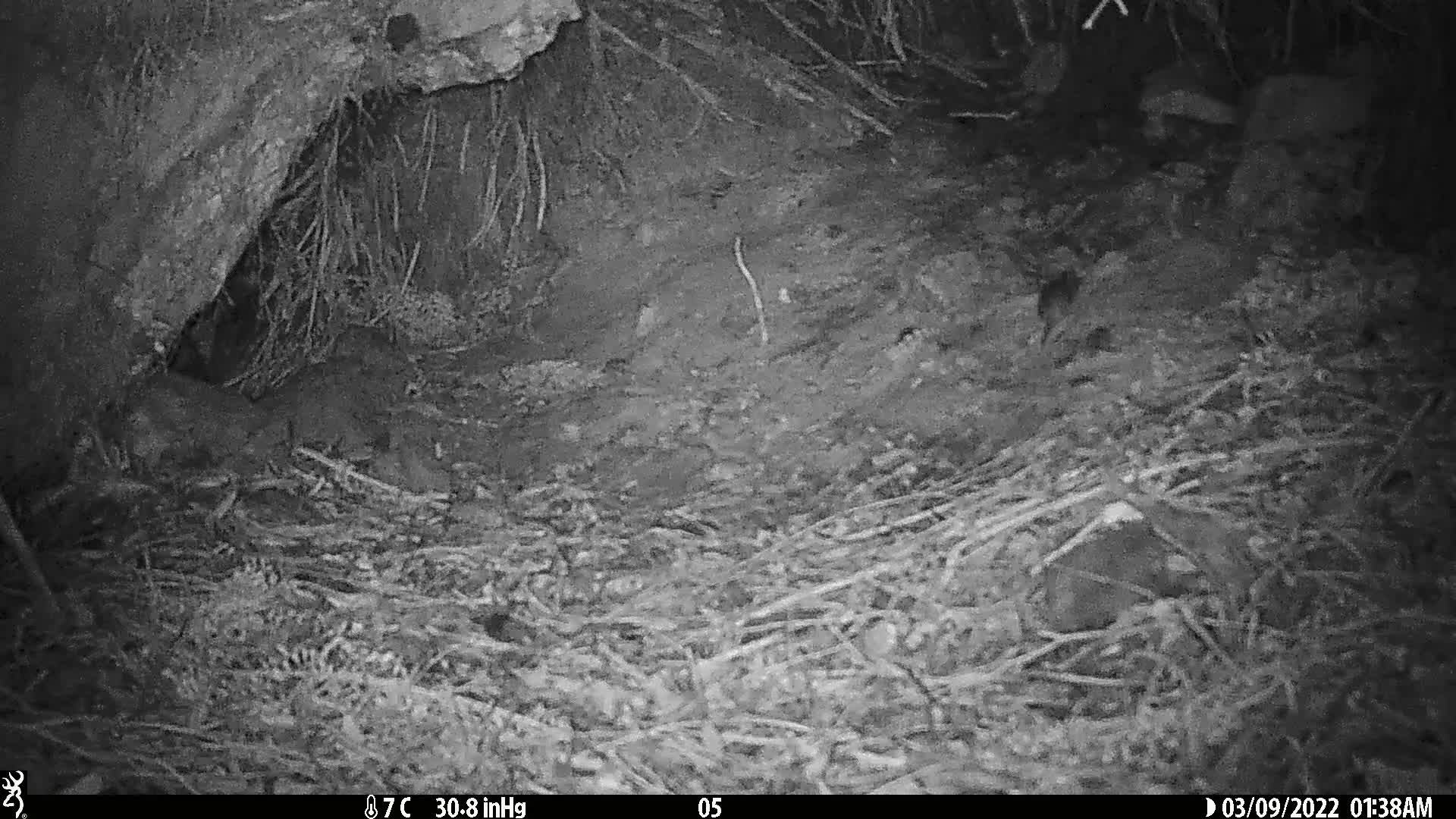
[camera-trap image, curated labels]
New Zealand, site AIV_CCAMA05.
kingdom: Animalia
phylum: Chordata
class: Mammalia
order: Rodentia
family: Muridae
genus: Mus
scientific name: Mus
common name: mouse